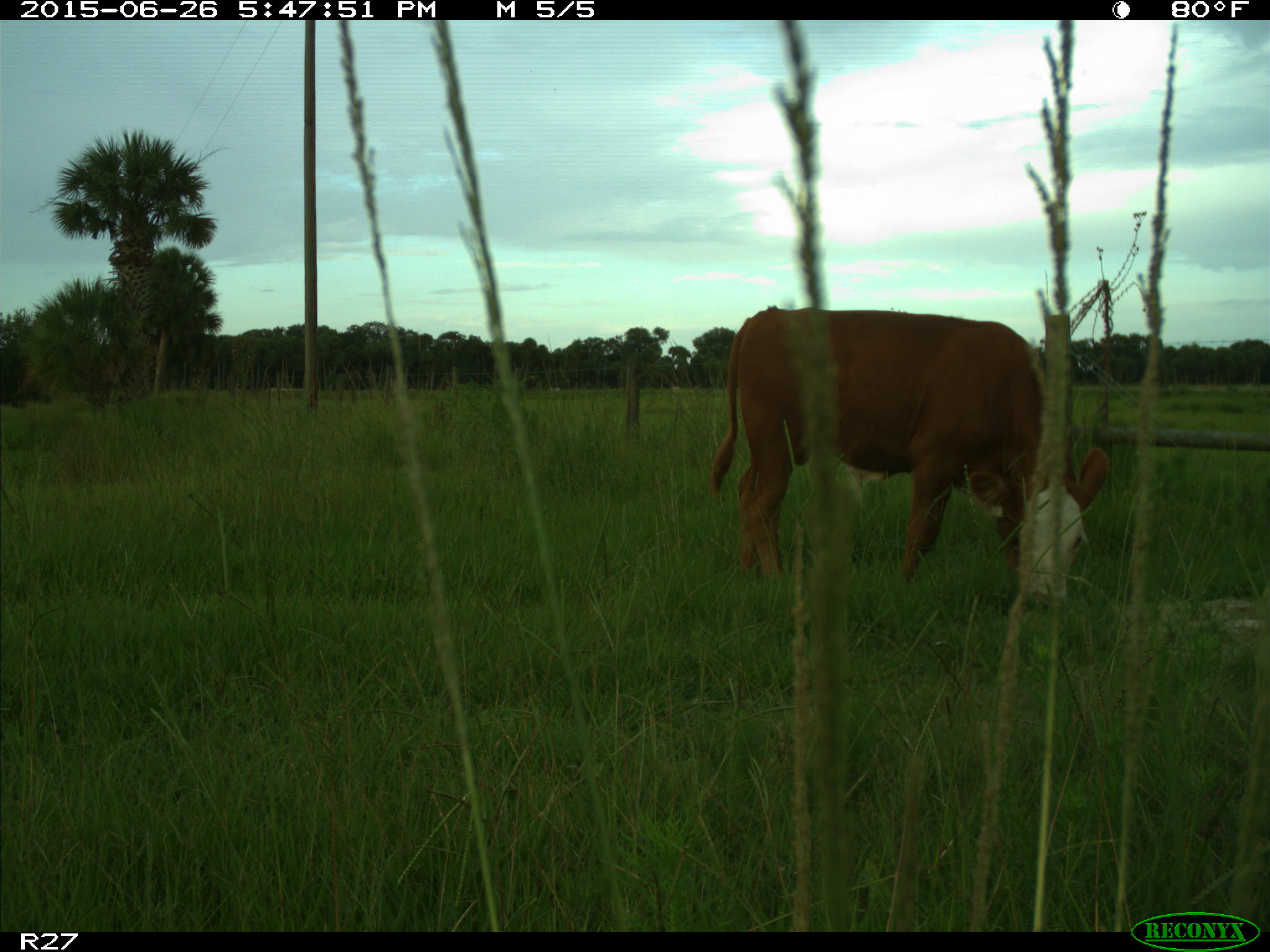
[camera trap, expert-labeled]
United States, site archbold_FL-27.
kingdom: Animalia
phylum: Chordata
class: Mammalia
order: Artiodactyla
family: Bovidae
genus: Bos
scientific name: Bos taurus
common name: domestic cow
Bos taurus (domestic cow).